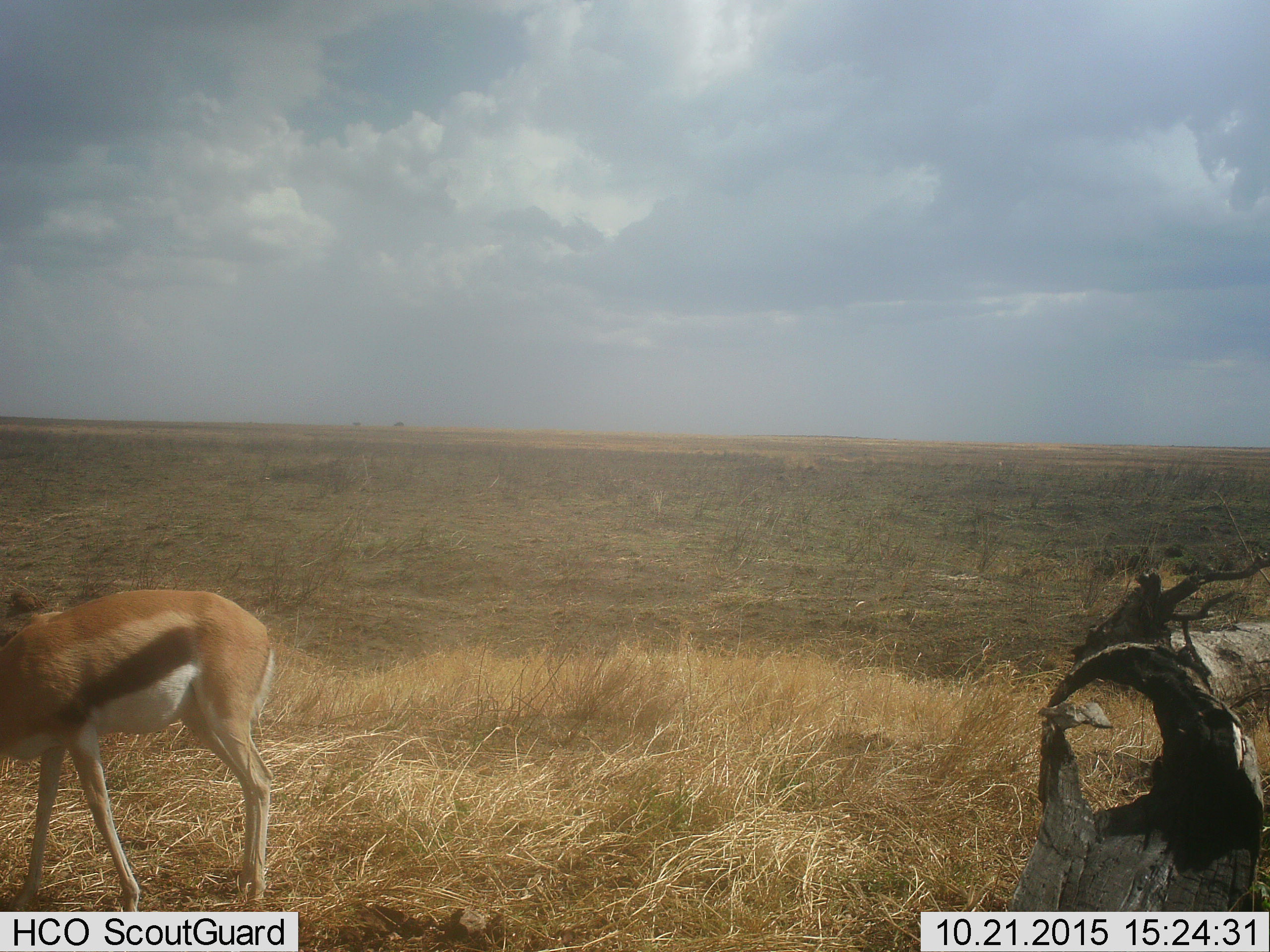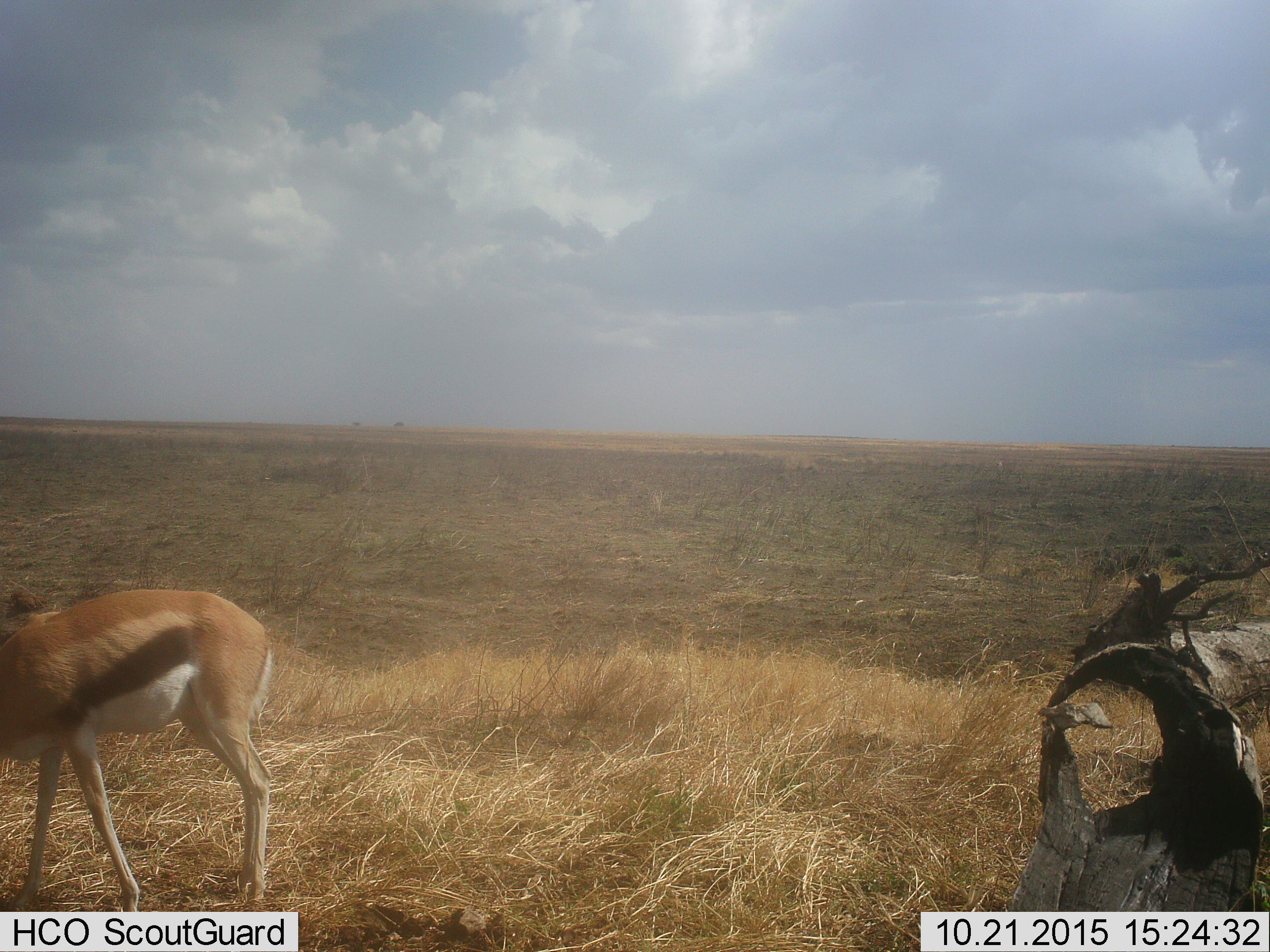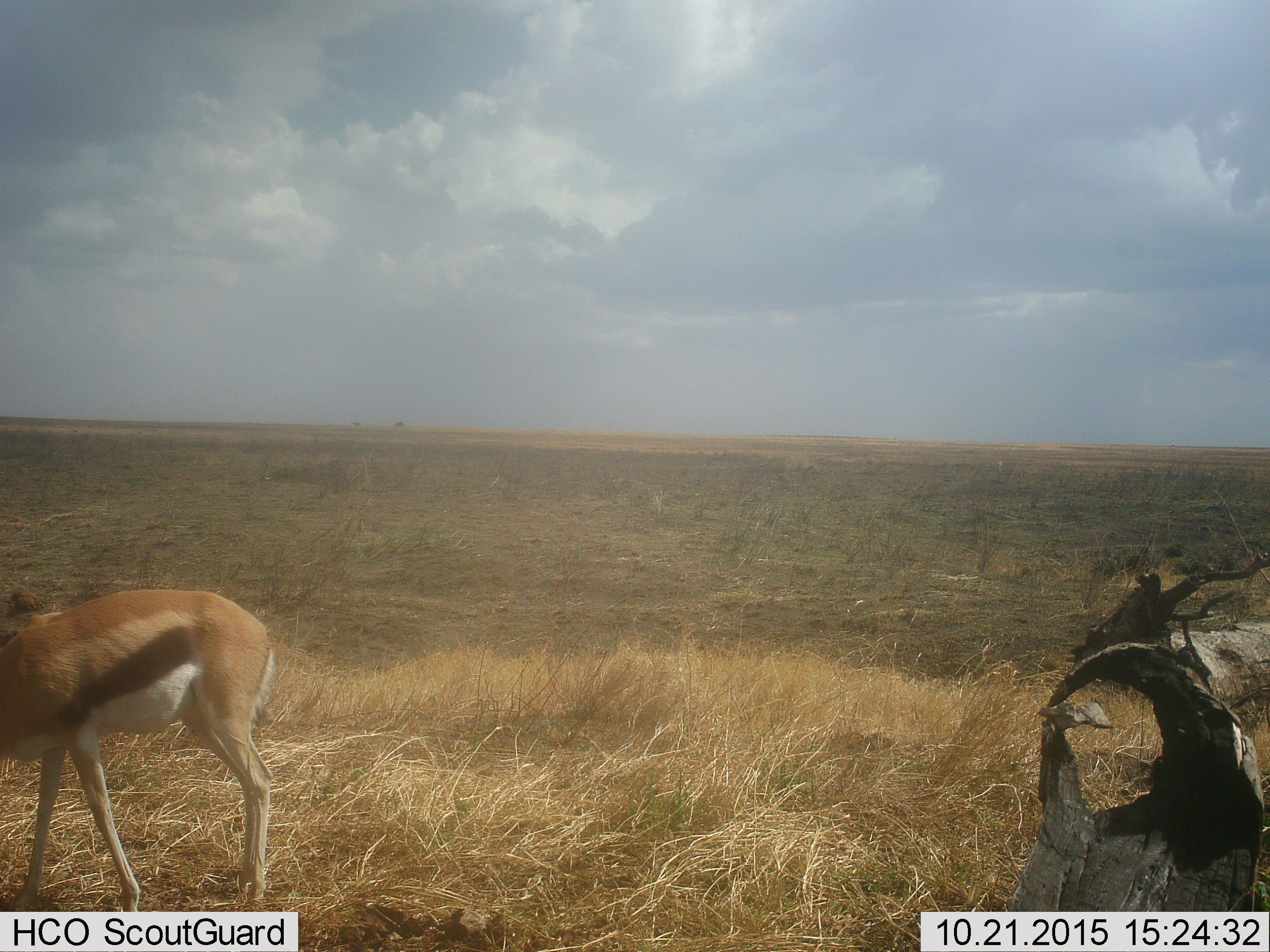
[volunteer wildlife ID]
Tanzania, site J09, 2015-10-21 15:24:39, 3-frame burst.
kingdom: Animalia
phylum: Chordata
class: Mammalia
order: Artiodactyla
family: Bovidae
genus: Eudorcas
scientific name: Eudorcas thomsonii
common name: thomson's gazelle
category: gazellethomsons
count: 1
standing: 88%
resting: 0%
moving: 12%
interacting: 0%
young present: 0%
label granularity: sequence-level